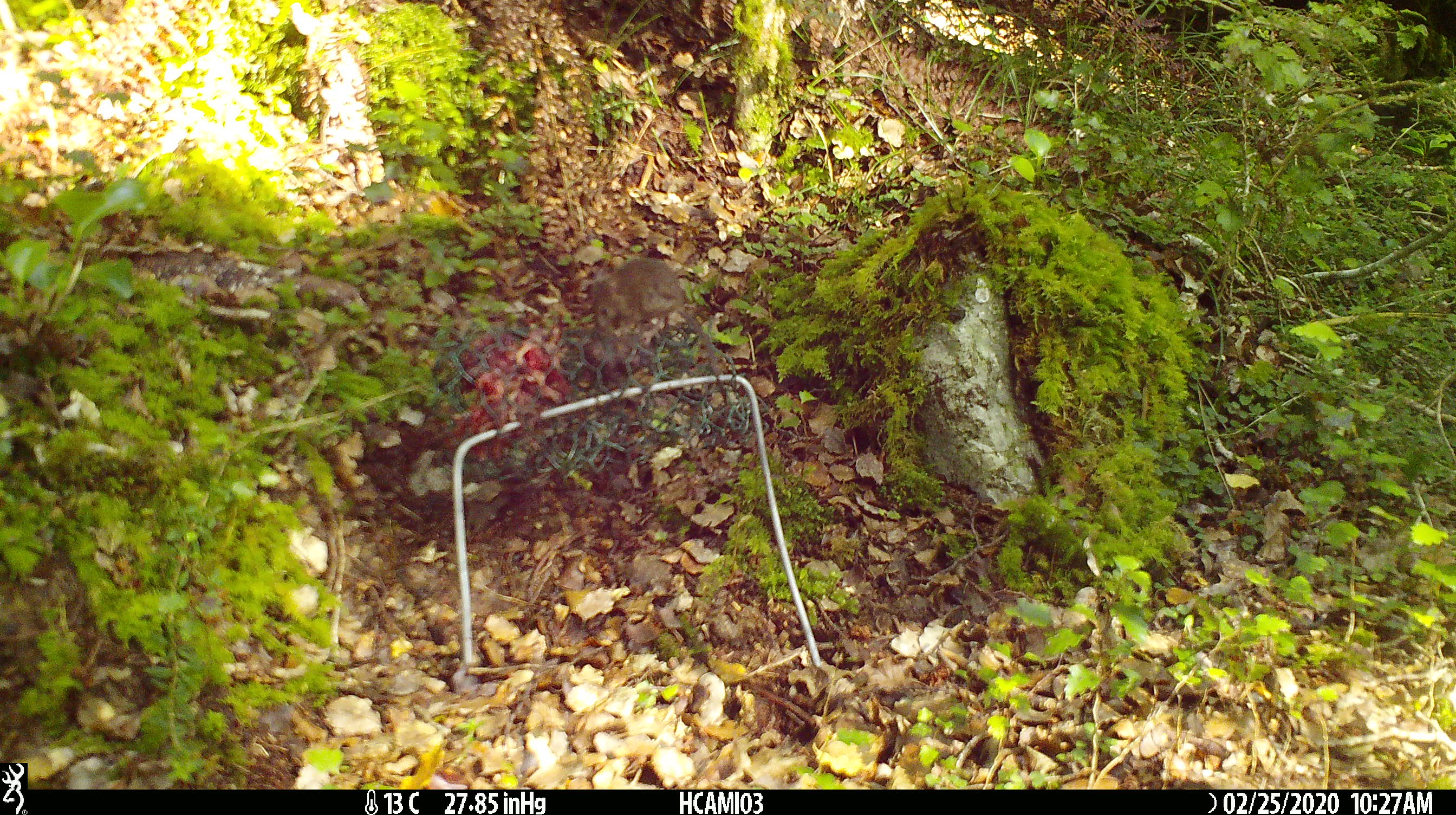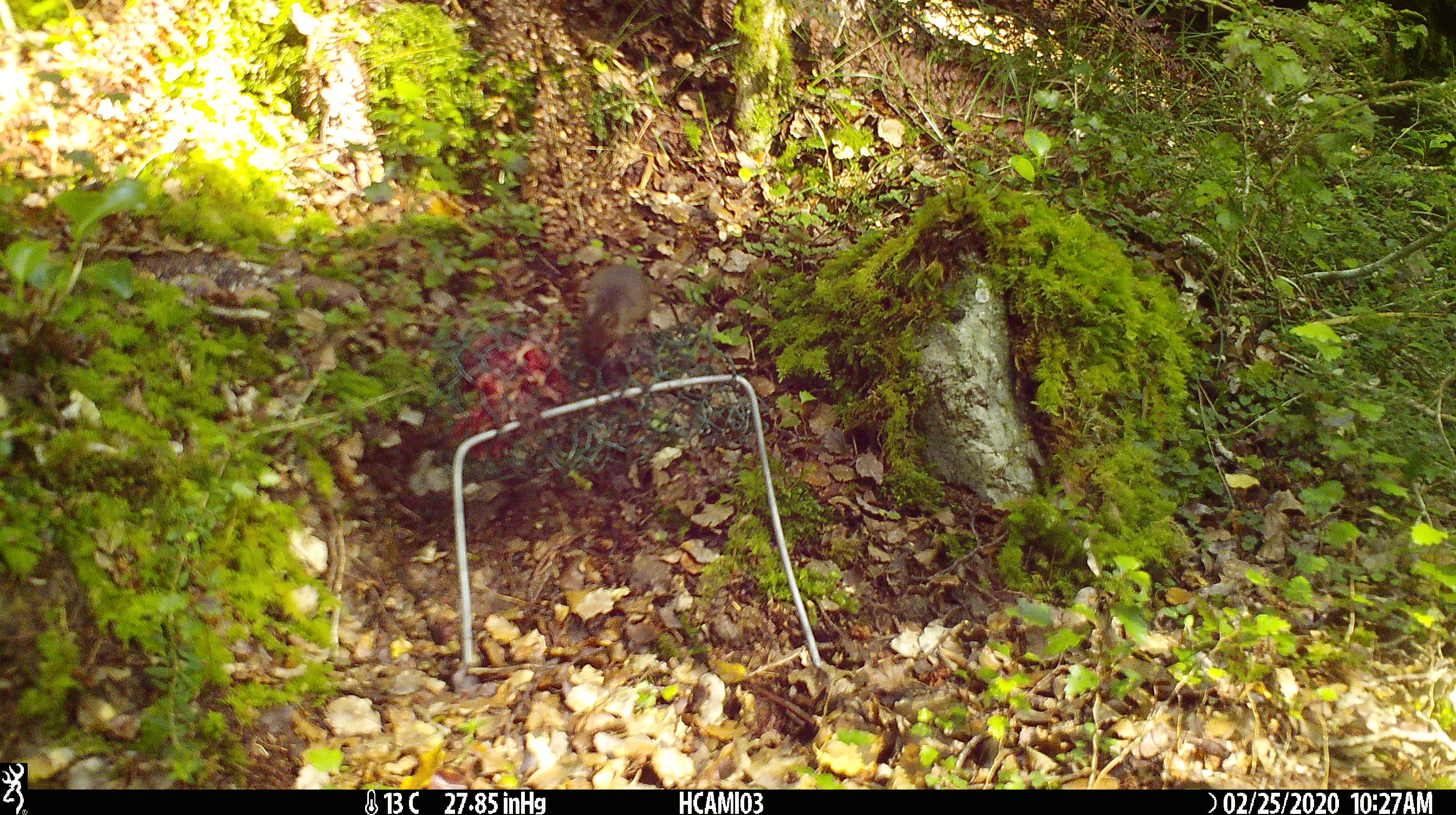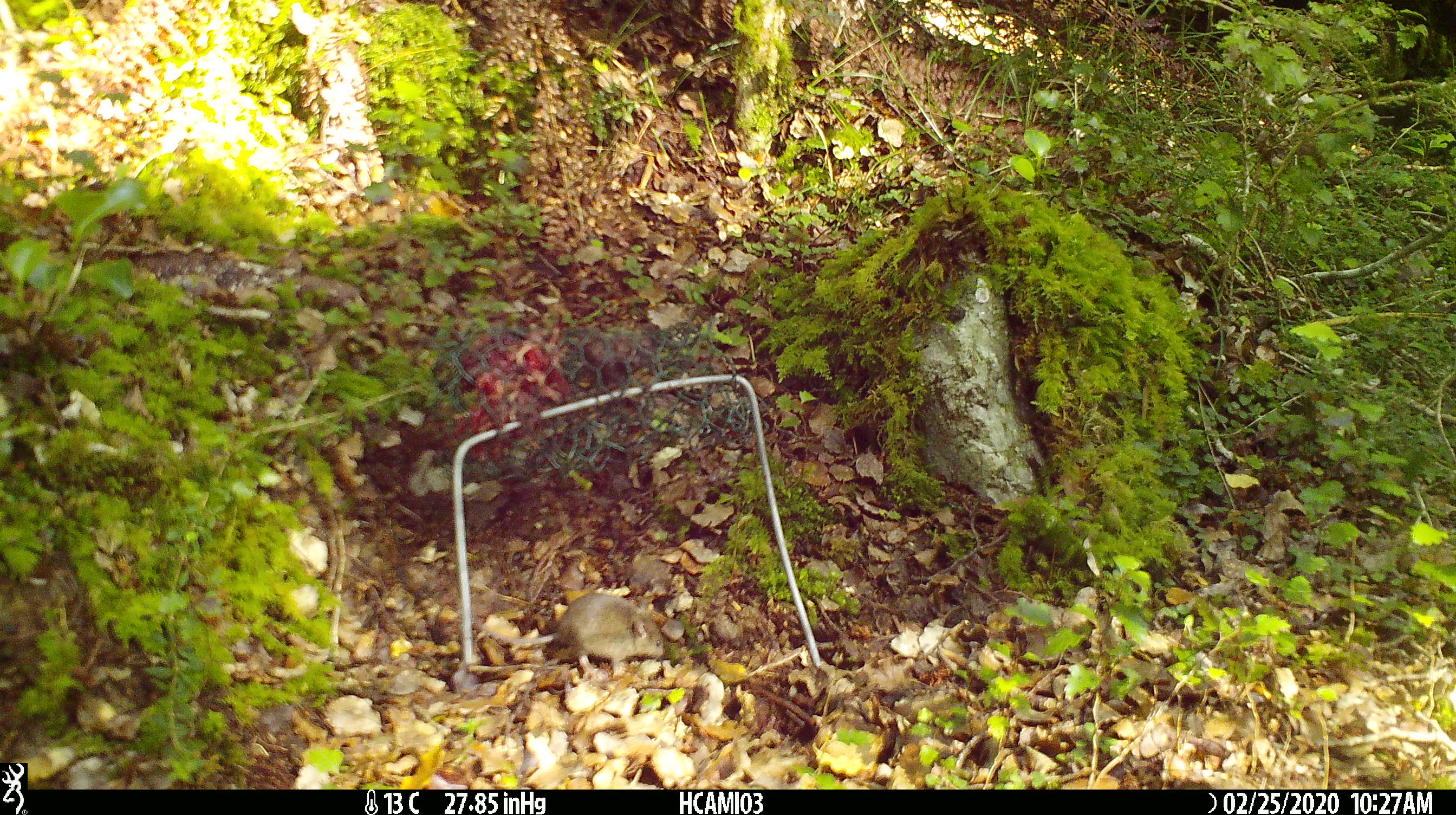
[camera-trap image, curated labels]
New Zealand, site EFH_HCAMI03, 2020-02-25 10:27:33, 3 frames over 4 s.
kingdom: Animalia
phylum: Chordata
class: Mammalia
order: Rodentia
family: Muridae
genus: Mus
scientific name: Mus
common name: mouse